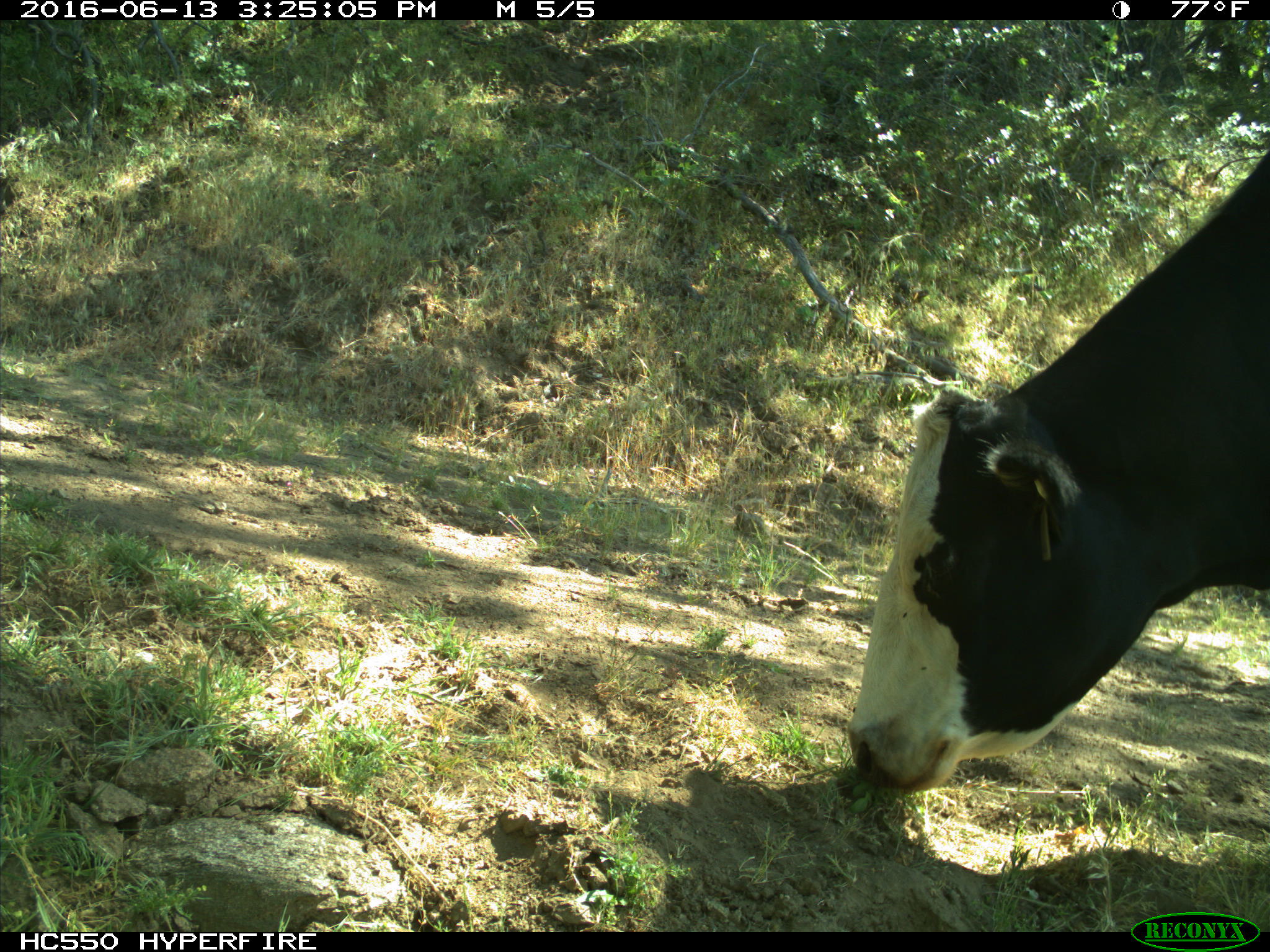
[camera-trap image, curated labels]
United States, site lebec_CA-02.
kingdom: Animalia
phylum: Chordata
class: Mammalia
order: Artiodactyla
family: Bovidae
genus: Bos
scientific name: Bos taurus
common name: domestic cow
Bos taurus (domestic cow).